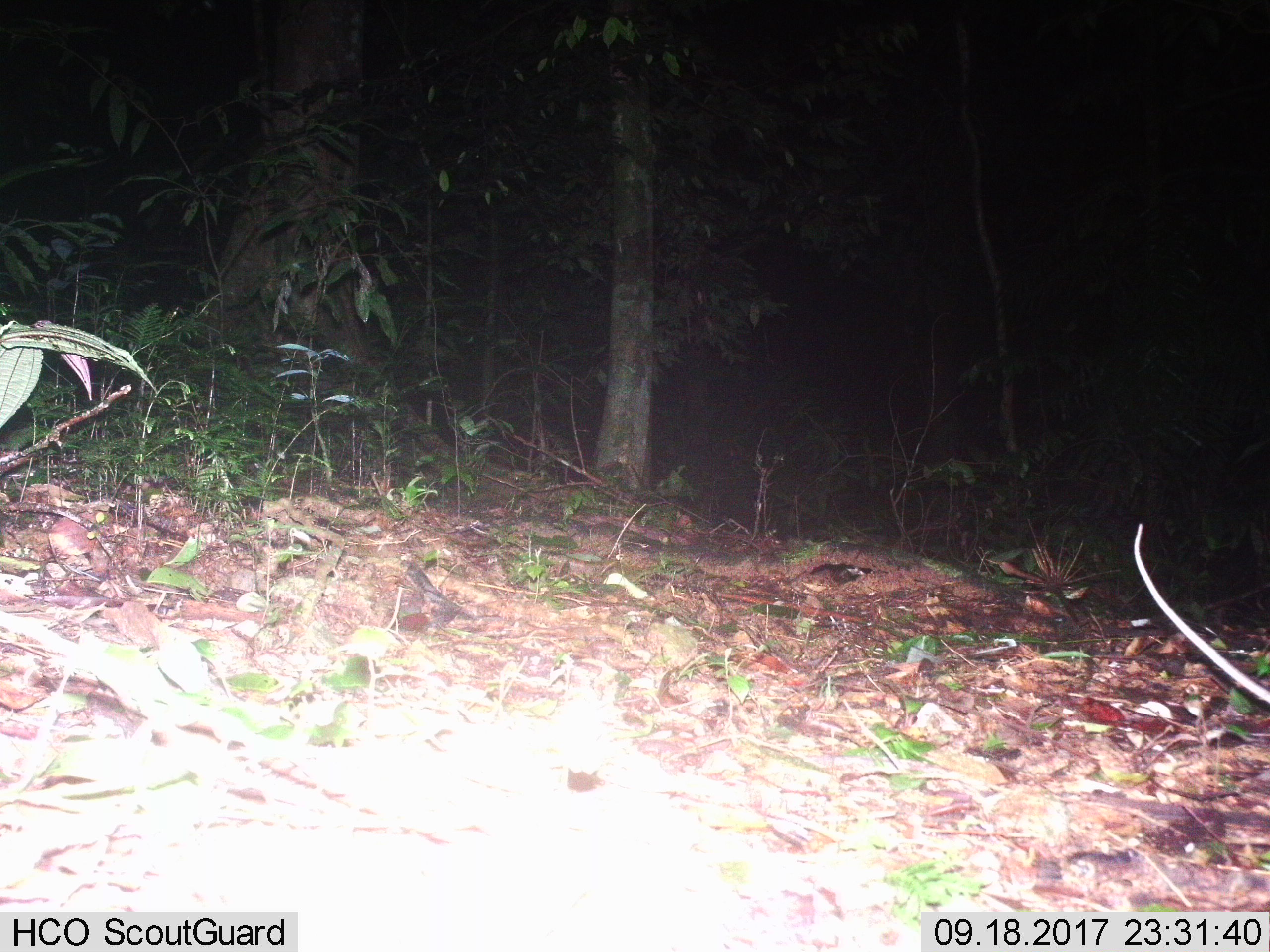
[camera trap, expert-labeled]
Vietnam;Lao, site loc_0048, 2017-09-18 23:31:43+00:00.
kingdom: Animalia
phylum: Chordata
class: Mammalia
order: Rodentia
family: Muridae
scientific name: Muridae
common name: old-world mice and rats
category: unidentified murid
Unidentified murid (old-world mice and rats) (Muridae). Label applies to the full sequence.